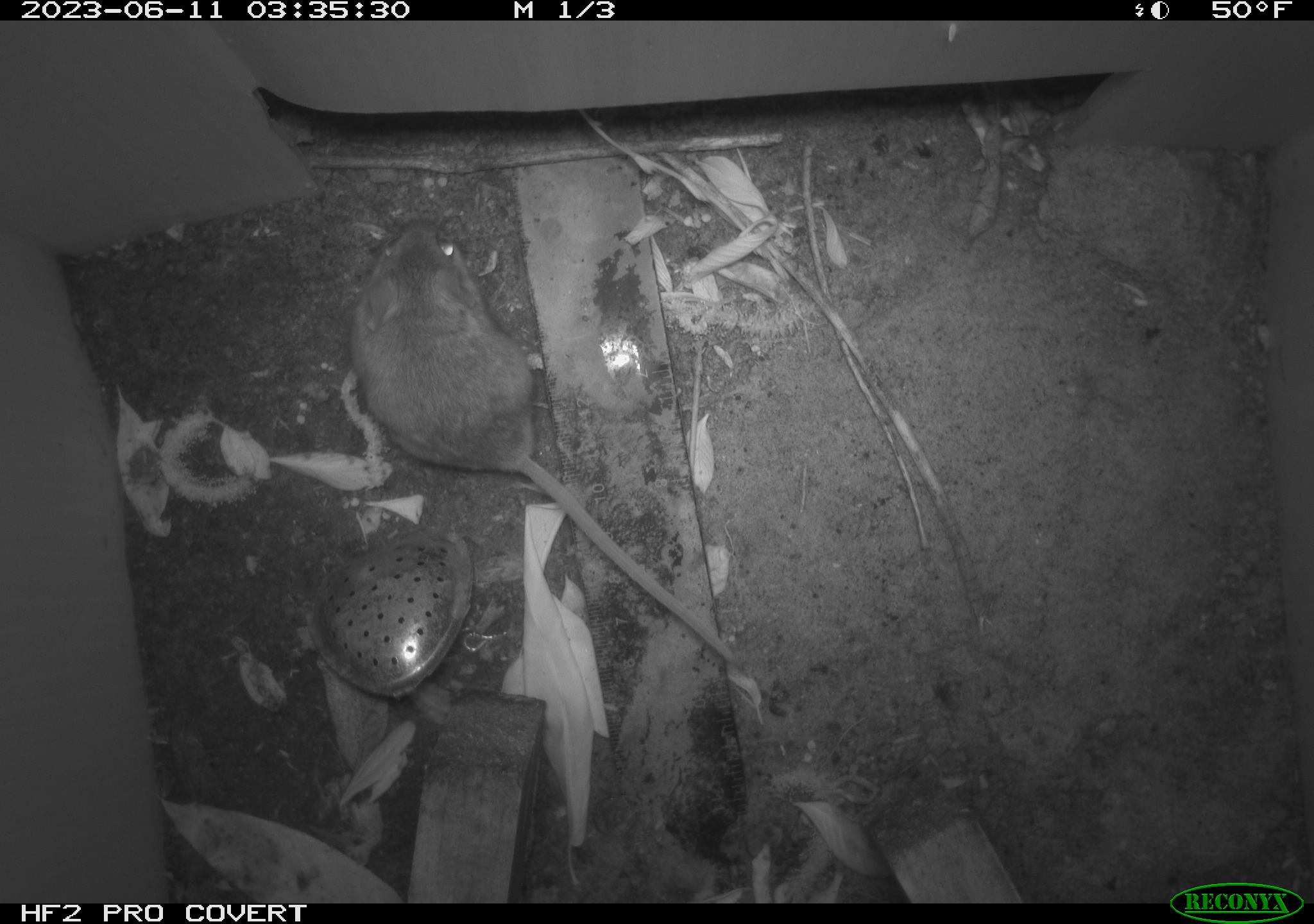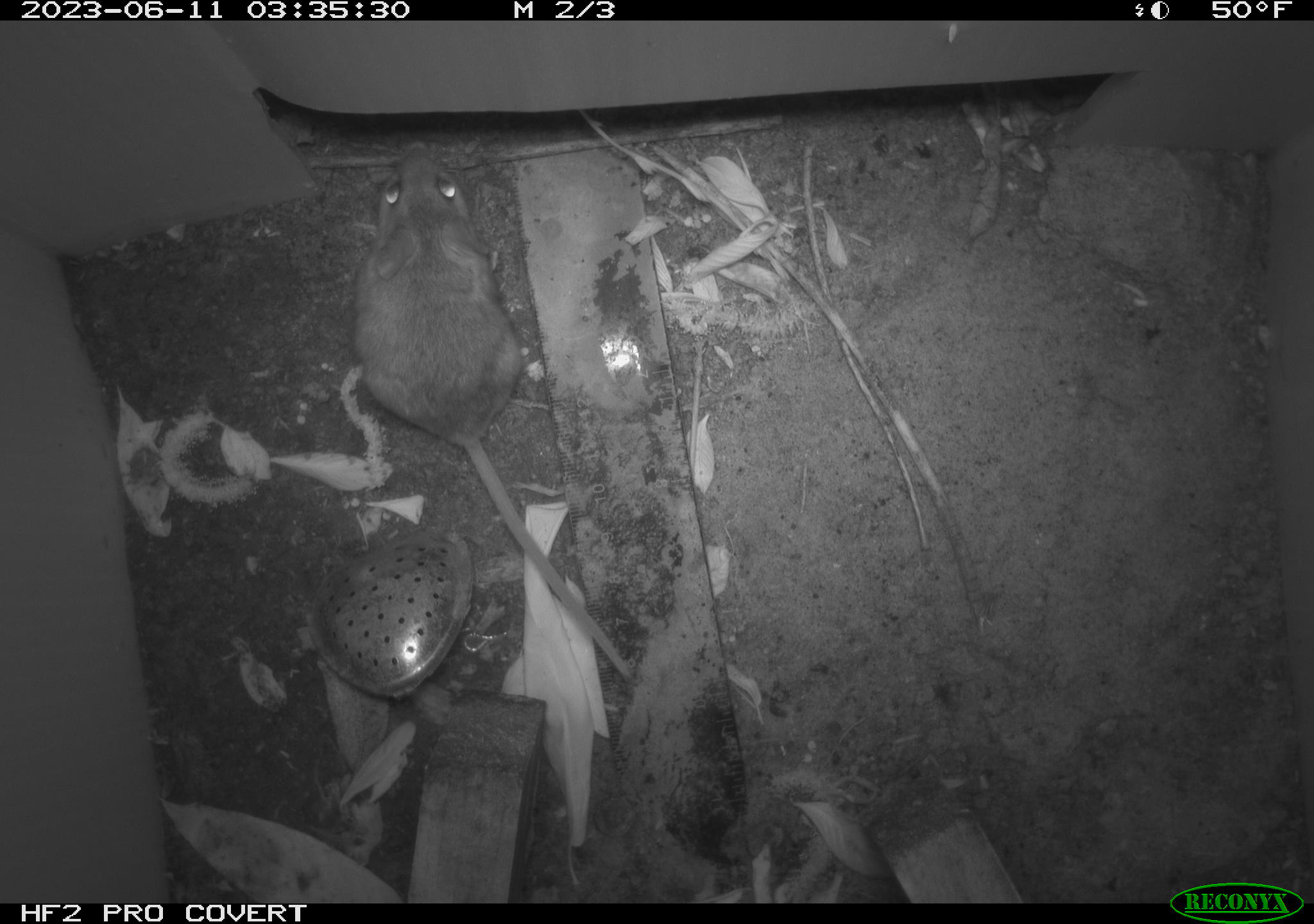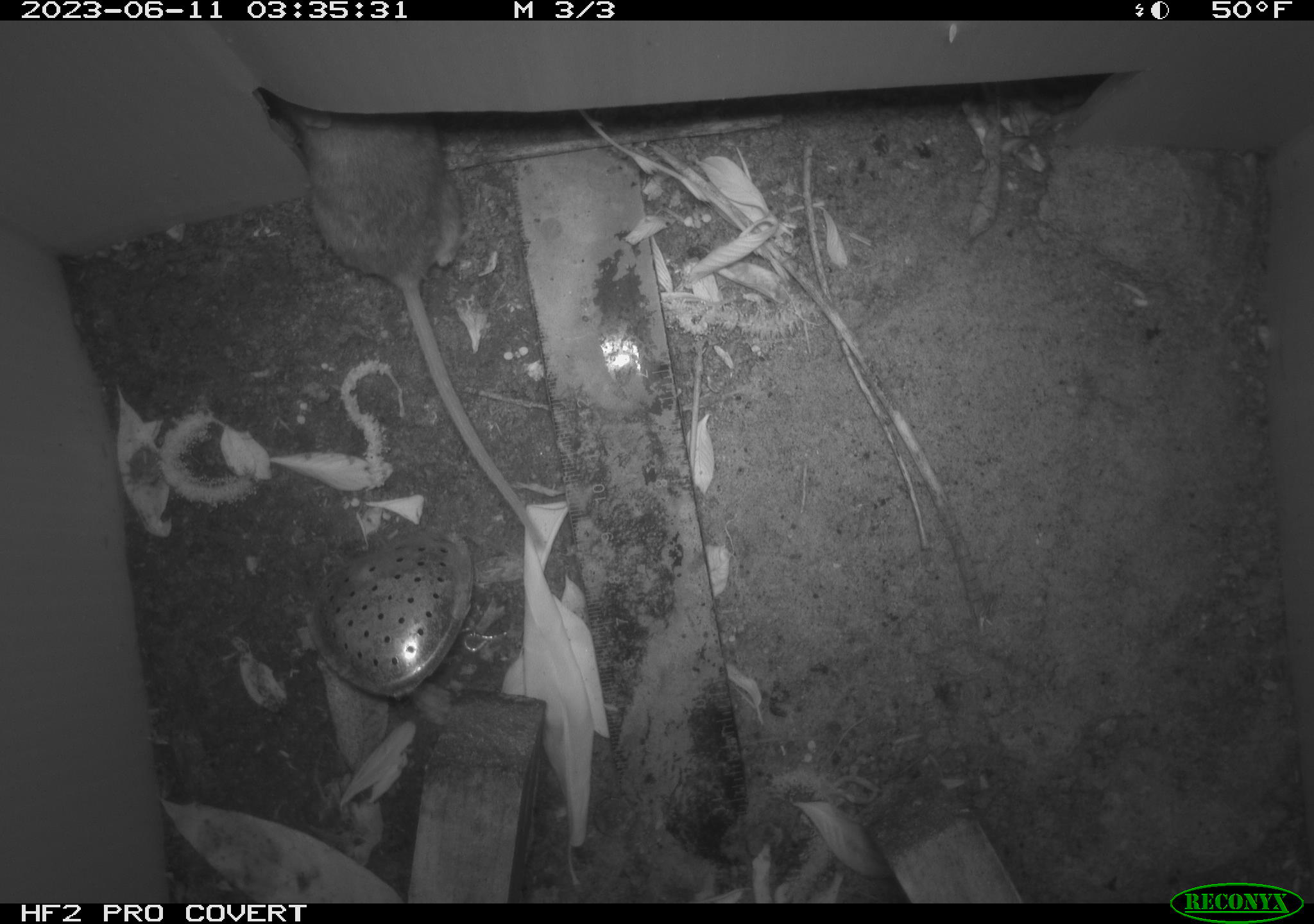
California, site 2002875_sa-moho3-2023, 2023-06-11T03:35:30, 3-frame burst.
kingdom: Animalia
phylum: Chordata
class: Mammalia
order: Rodentia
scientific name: Rodentia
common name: mouse species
Mouse species (Rodentia).